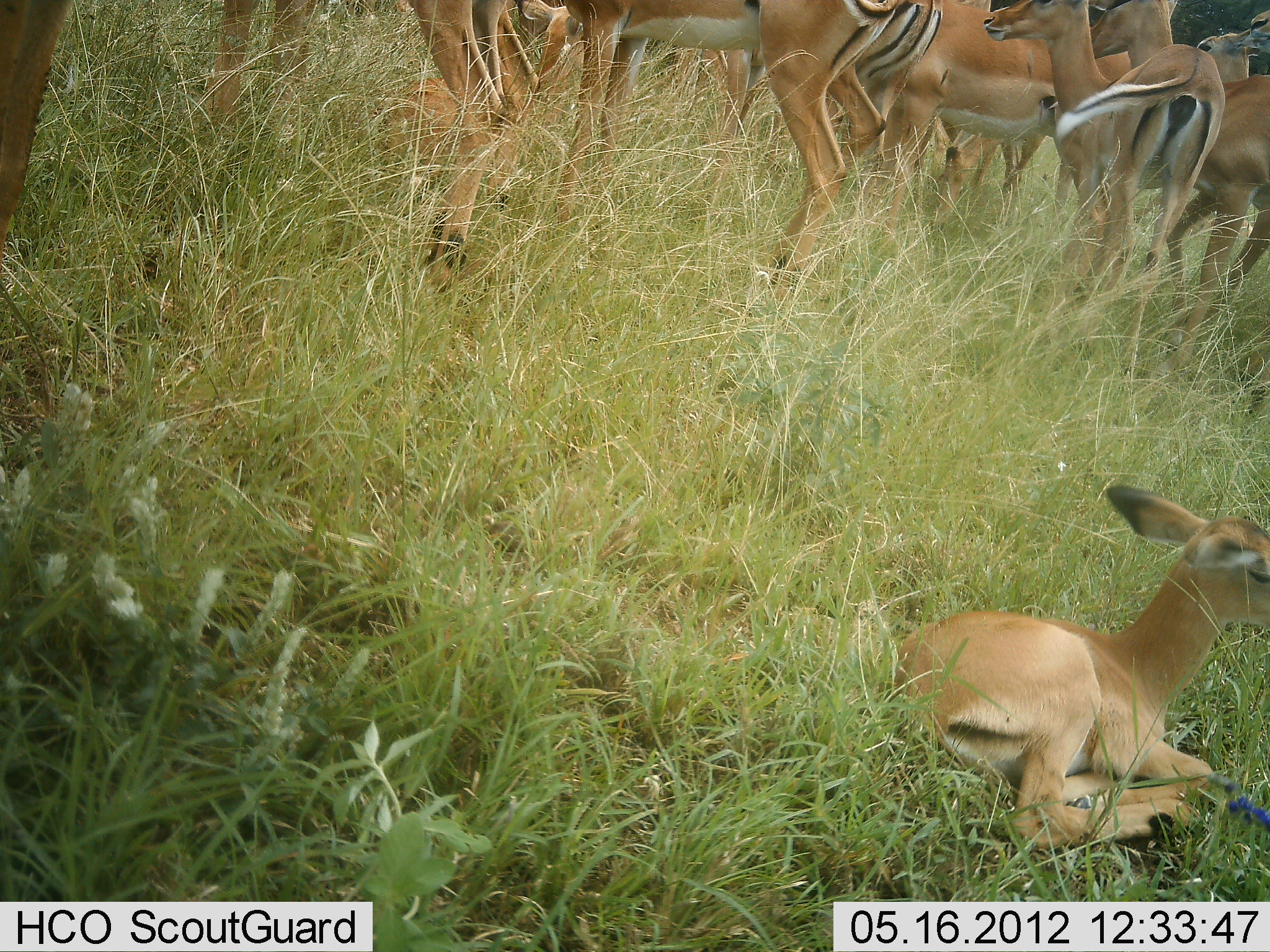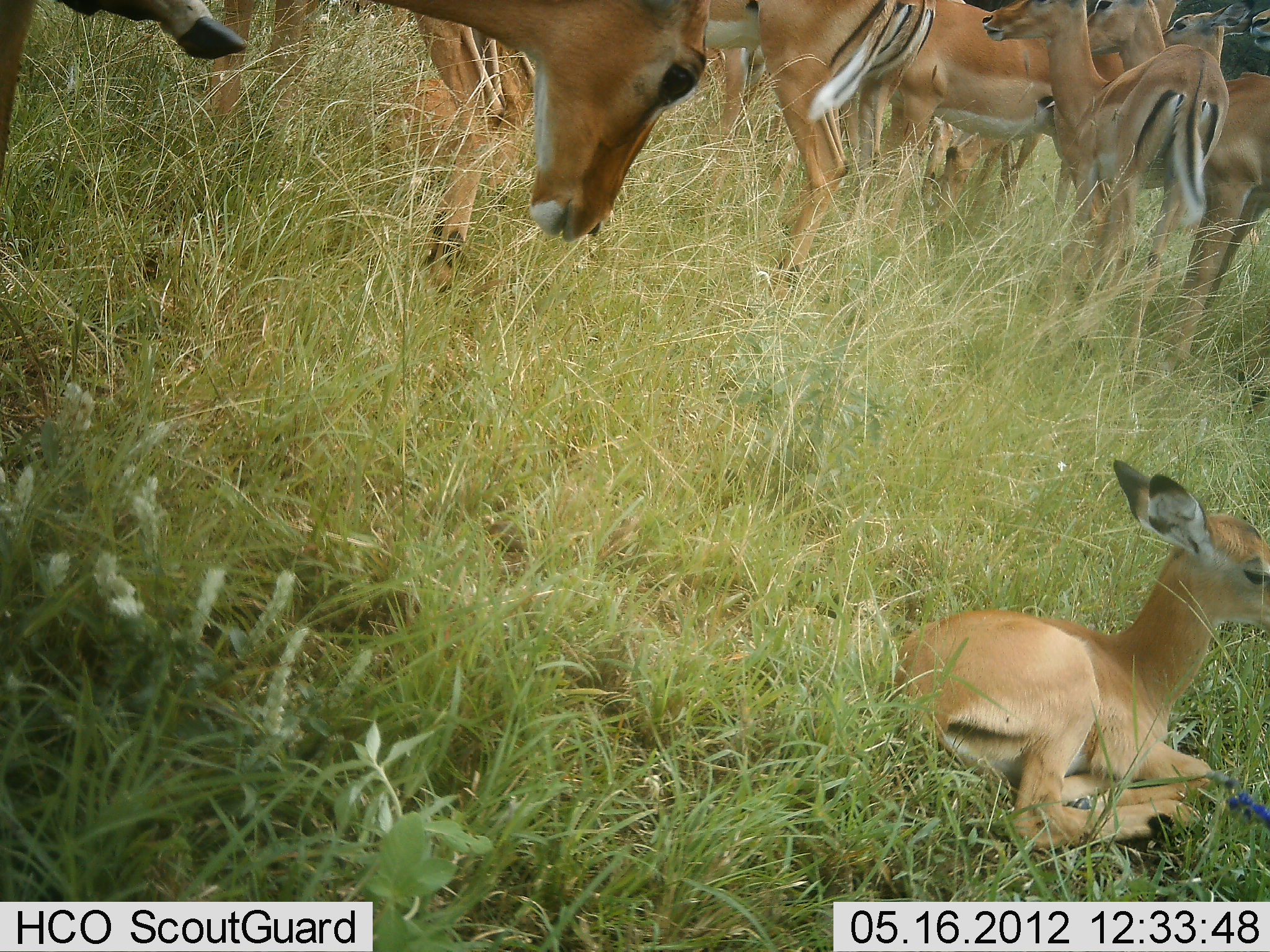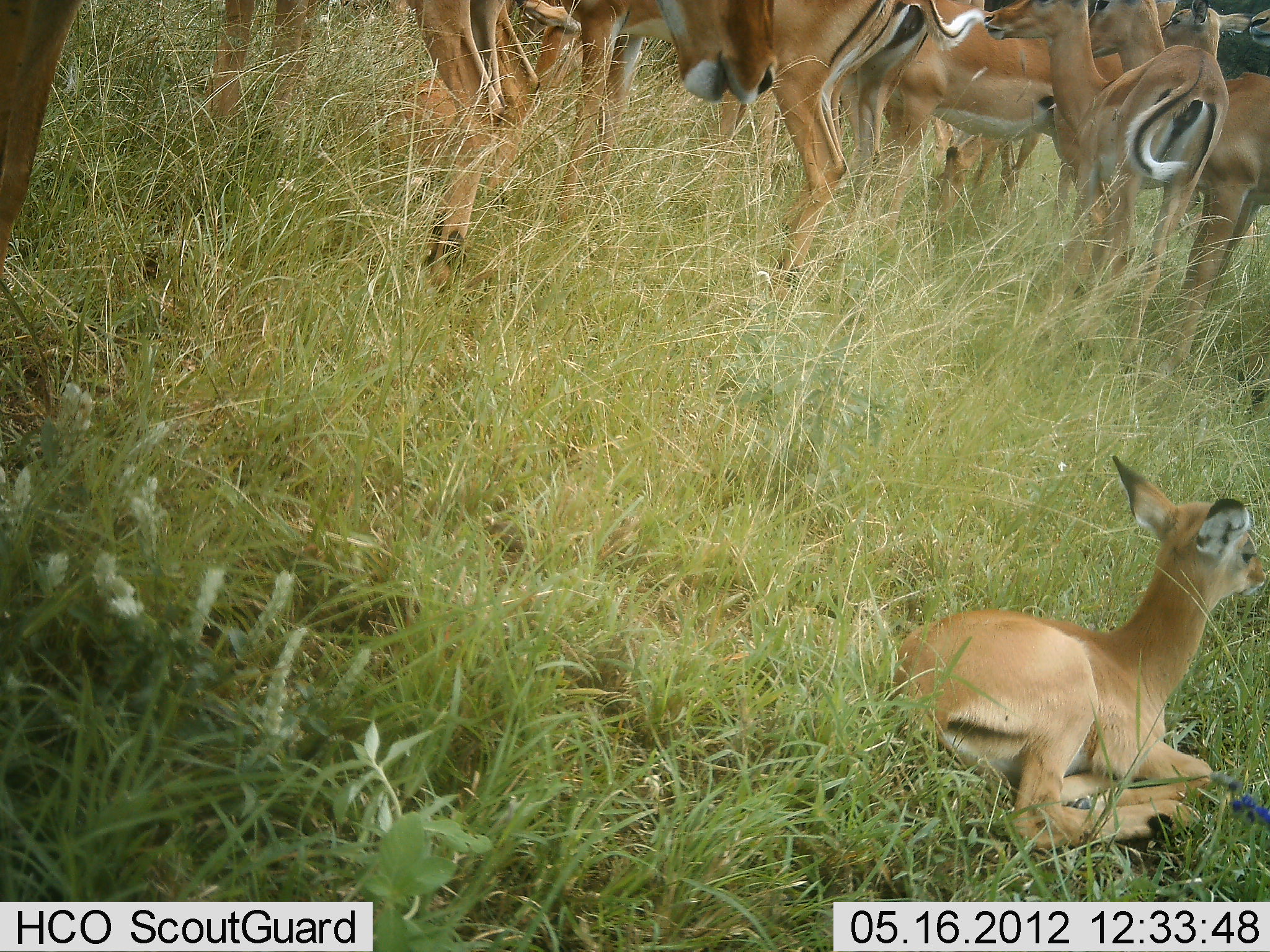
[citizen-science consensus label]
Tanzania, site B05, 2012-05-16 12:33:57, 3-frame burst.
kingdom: Animalia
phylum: Chordata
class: Mammalia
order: Artiodactyla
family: Bovidae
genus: Aepyceros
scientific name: Aepyceros melampus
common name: impala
Impala (Aepyceros melampus), count 10. Behavior (volunteer vote fractions): standing 100%, resting 100%, moving 0%, interacting 22%. Young present (vote fraction): 100%. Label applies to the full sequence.